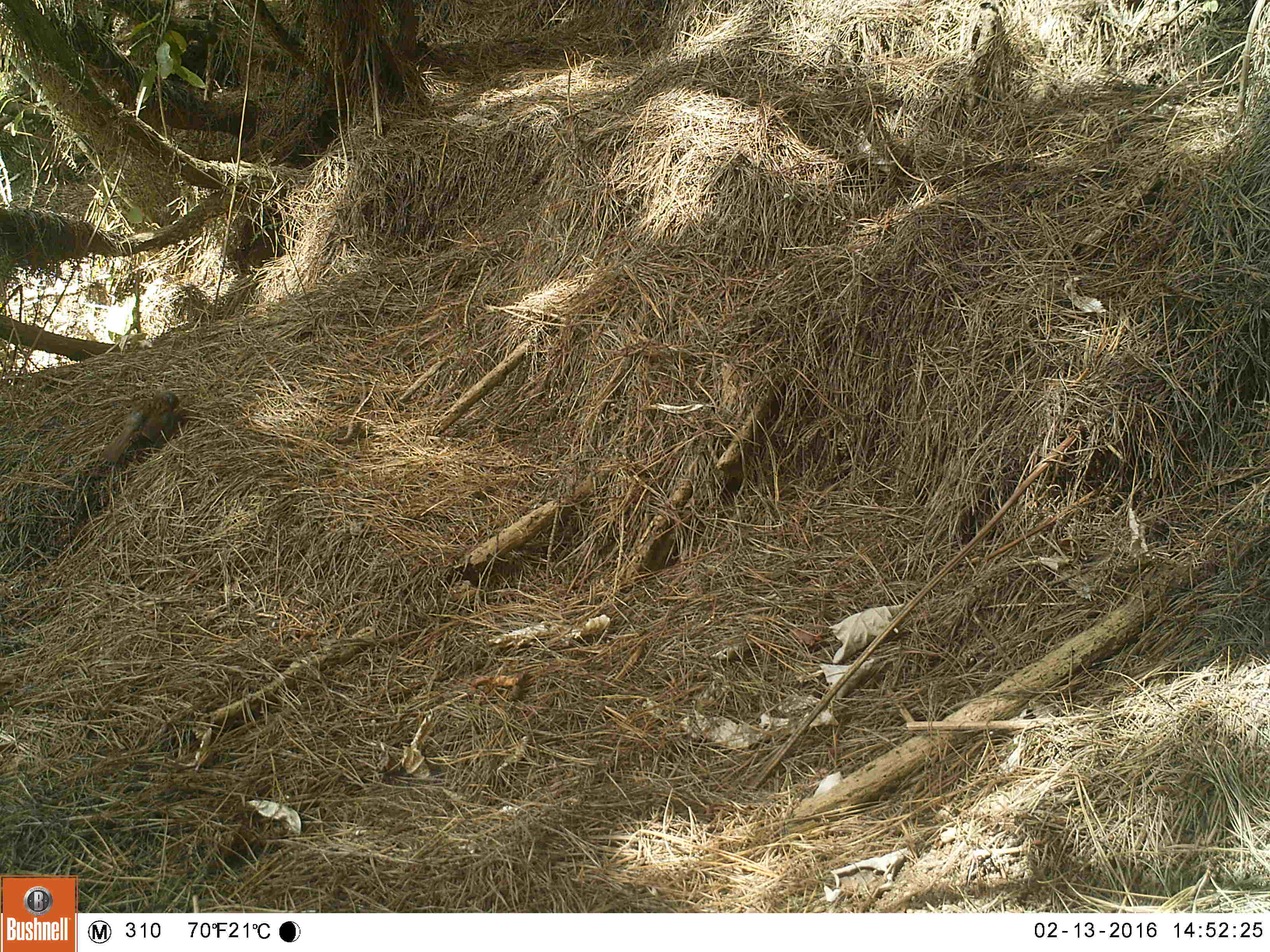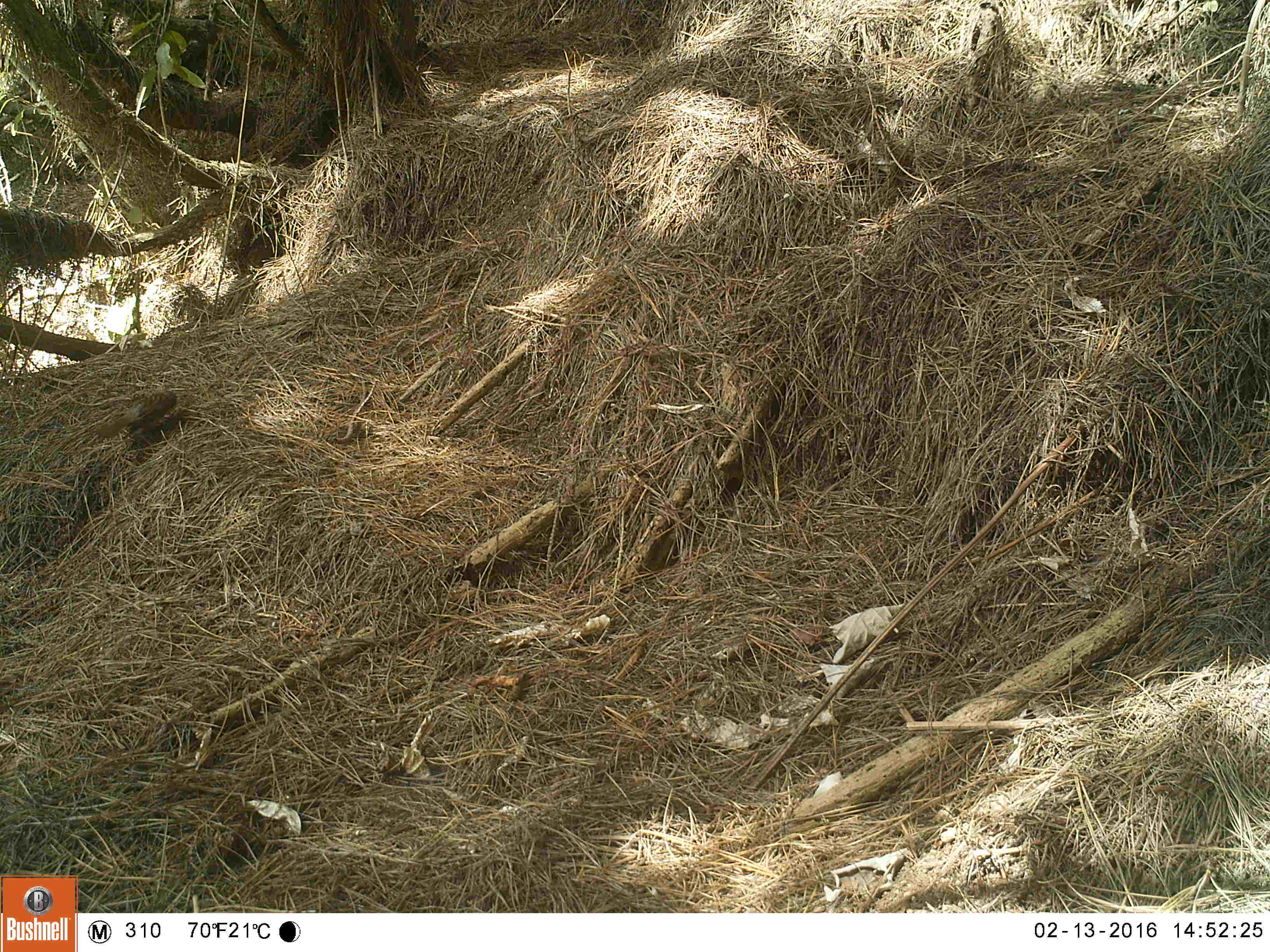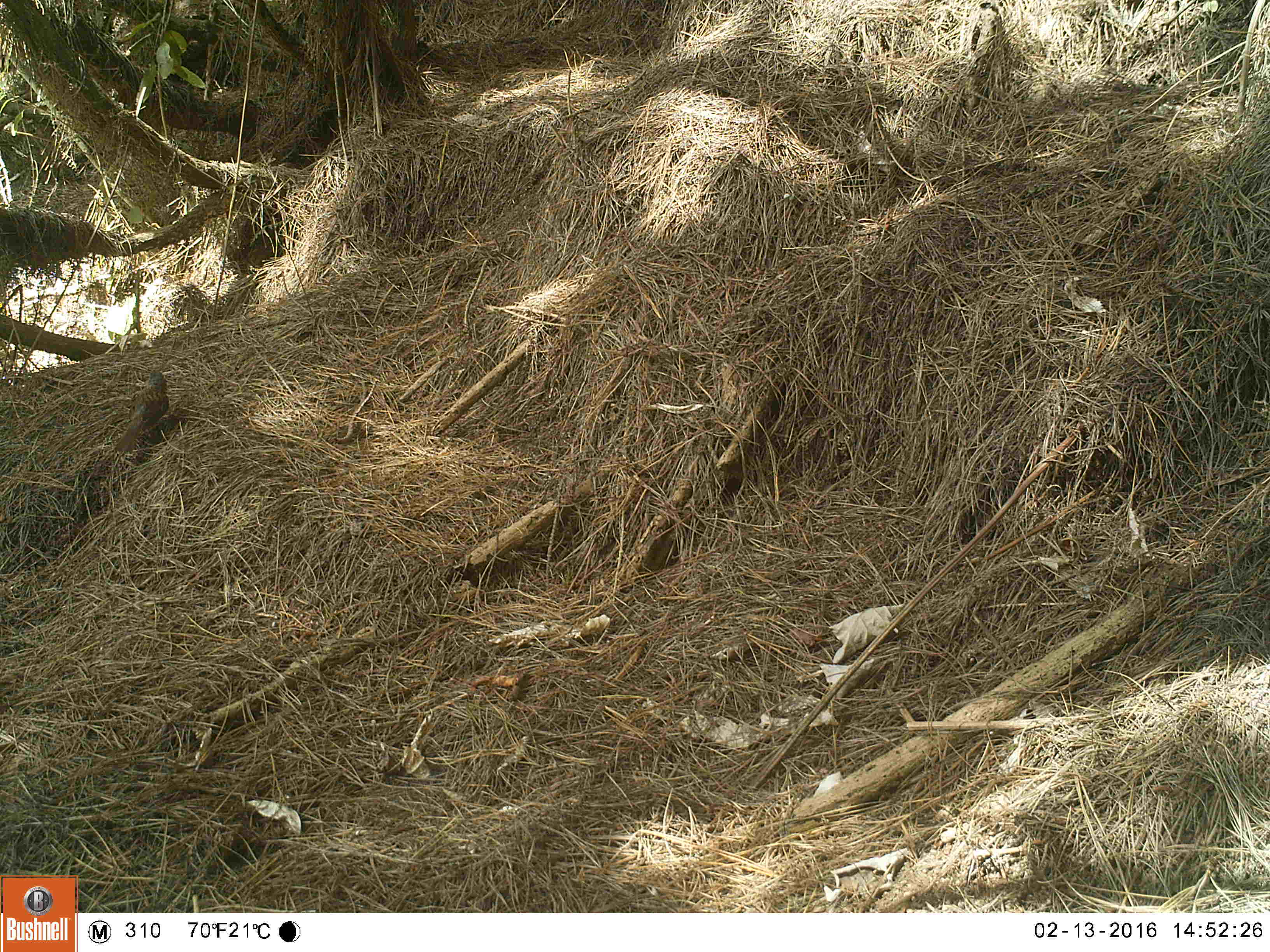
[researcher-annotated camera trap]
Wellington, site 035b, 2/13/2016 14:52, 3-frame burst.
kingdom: Animalia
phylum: Chordata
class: Aves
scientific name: Aves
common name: bird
Bird (Aves).